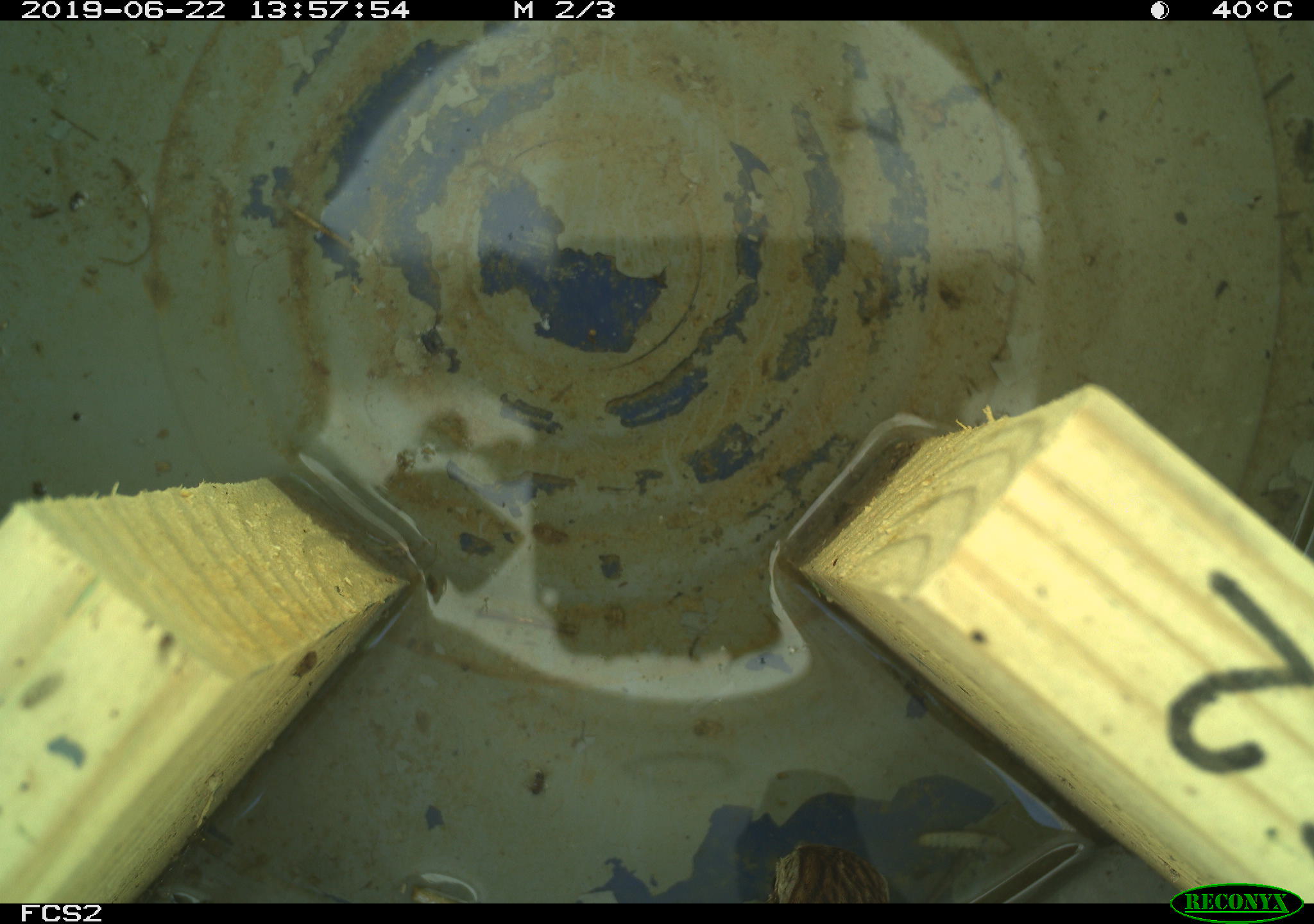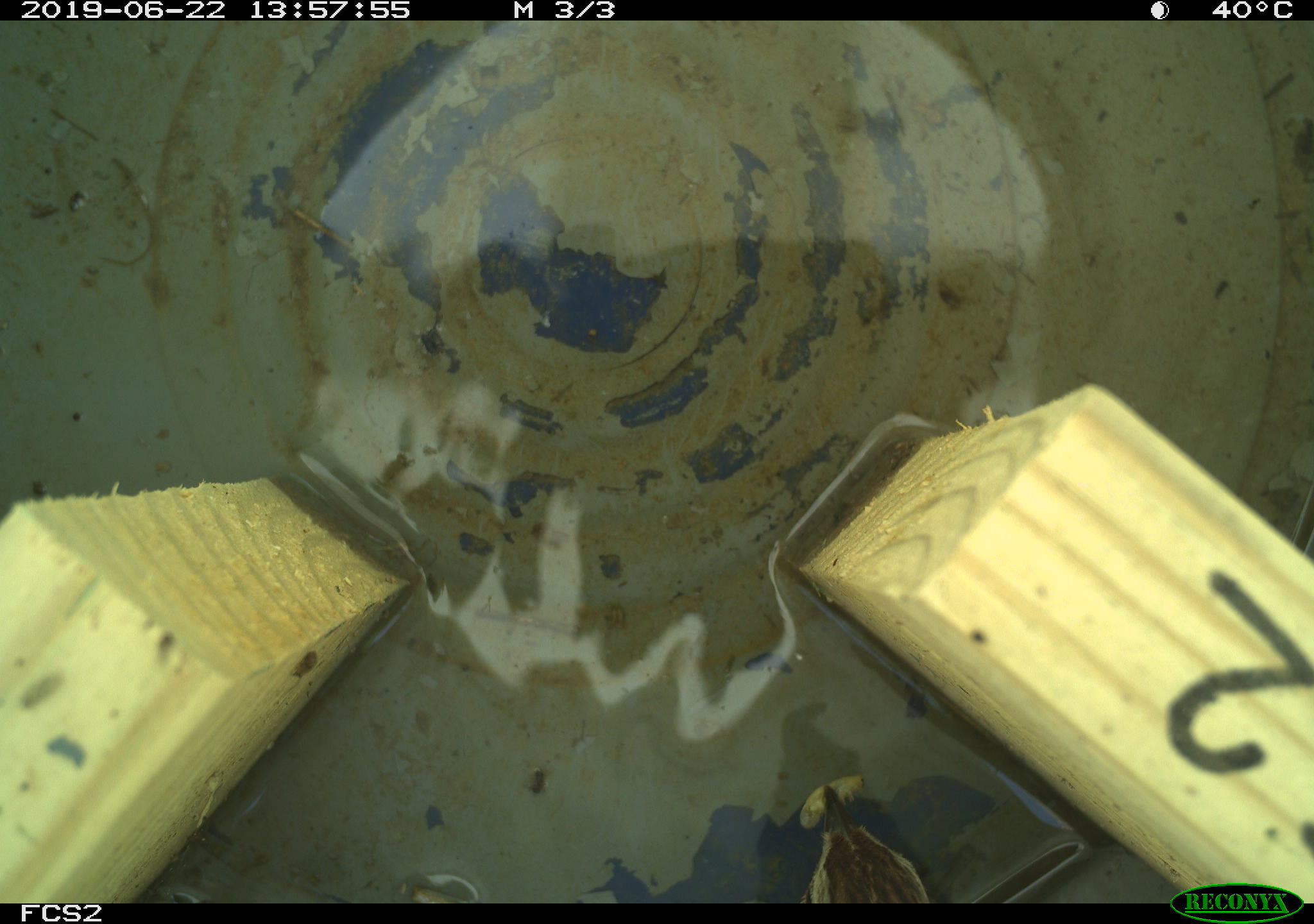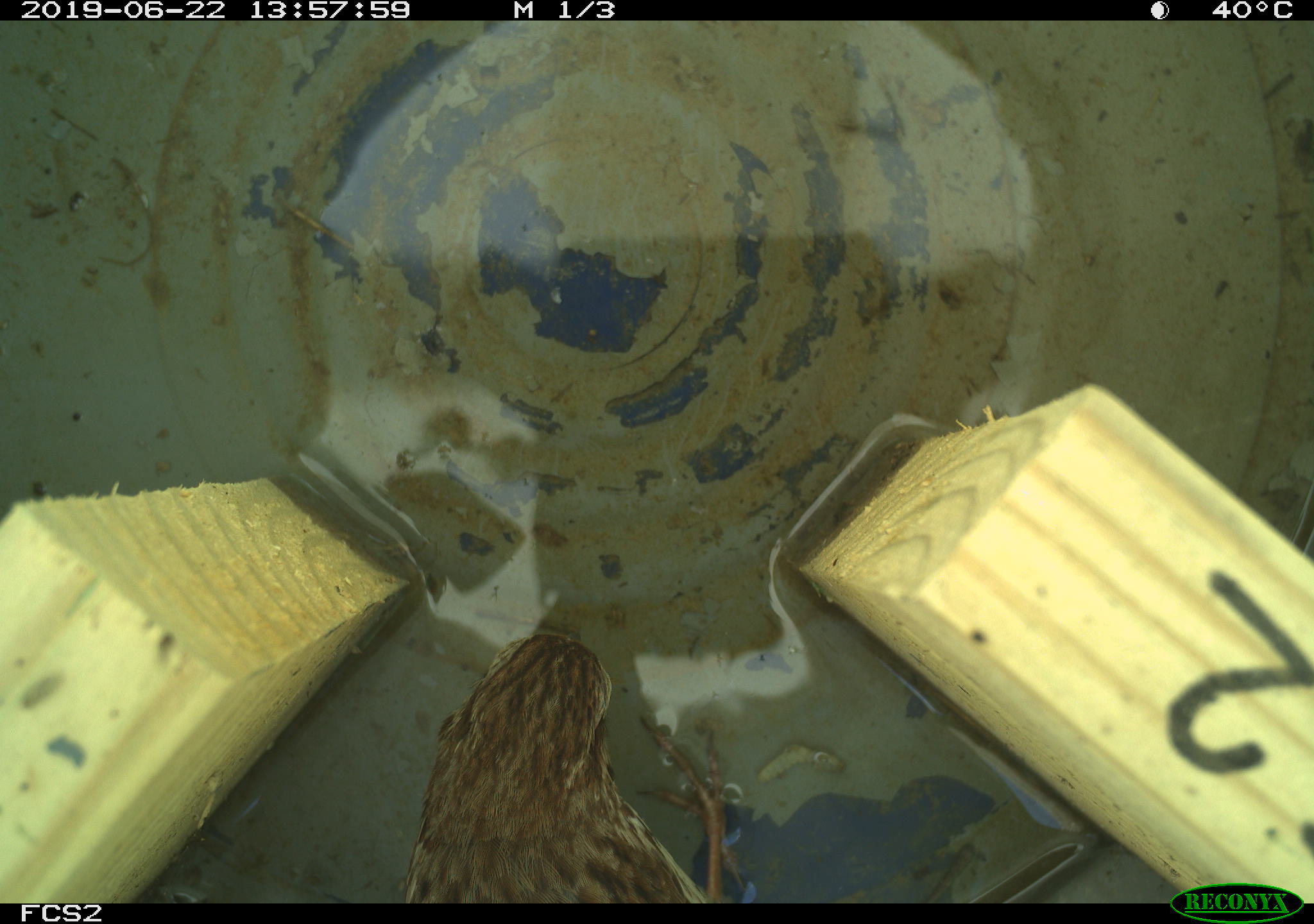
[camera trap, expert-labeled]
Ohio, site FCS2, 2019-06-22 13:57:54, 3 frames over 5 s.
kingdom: Animalia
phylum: Chordata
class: Aves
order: Passeriformes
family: Passerellidae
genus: Melospiza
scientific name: Melospiza melodia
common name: song sparrow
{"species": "song sparrow (Melospiza melodia)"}